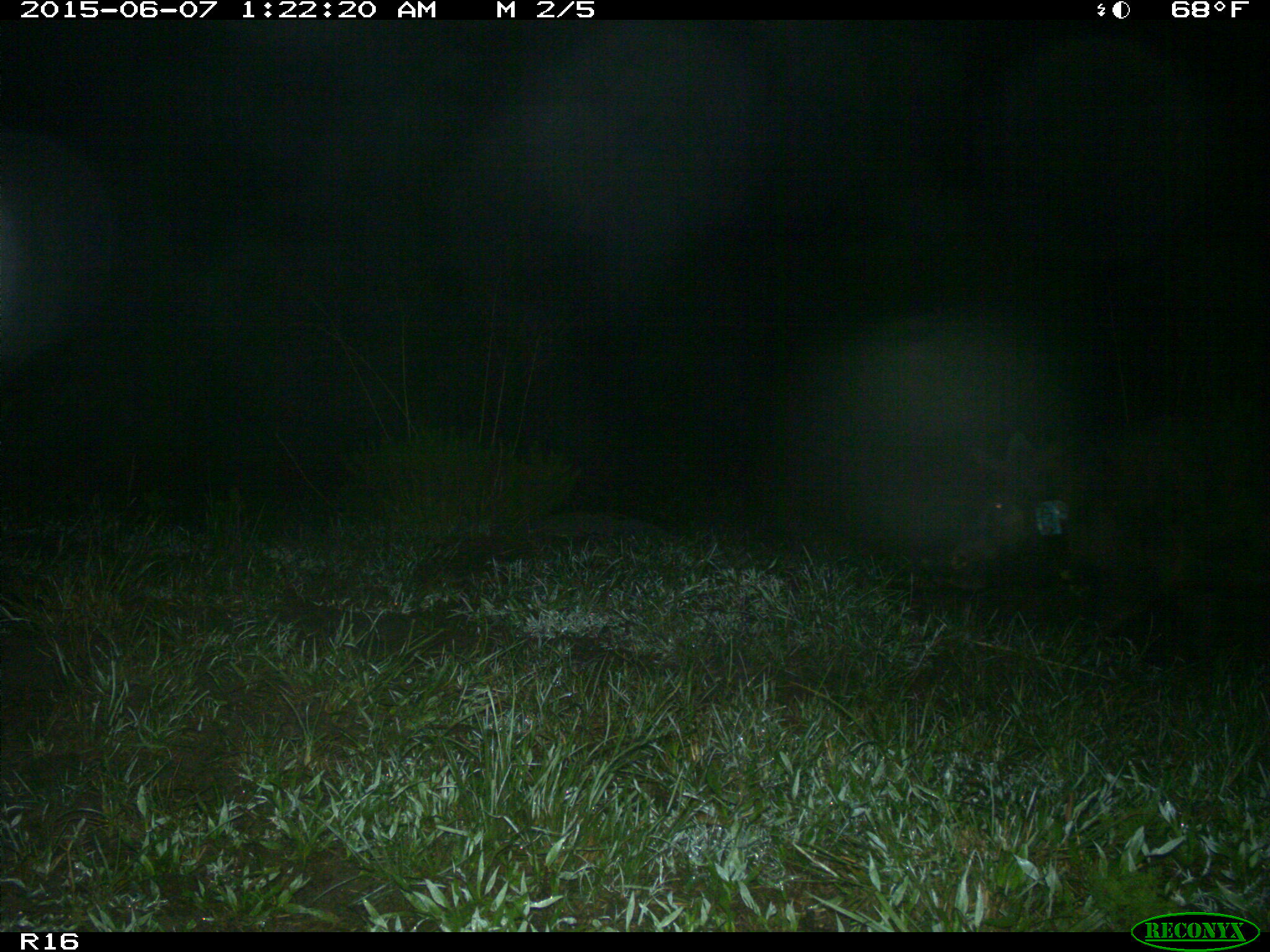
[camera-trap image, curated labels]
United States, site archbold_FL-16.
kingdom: Animalia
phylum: Chordata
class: Mammalia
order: Artiodactyla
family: Suidae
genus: Sus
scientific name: Sus scrofa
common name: wild boar